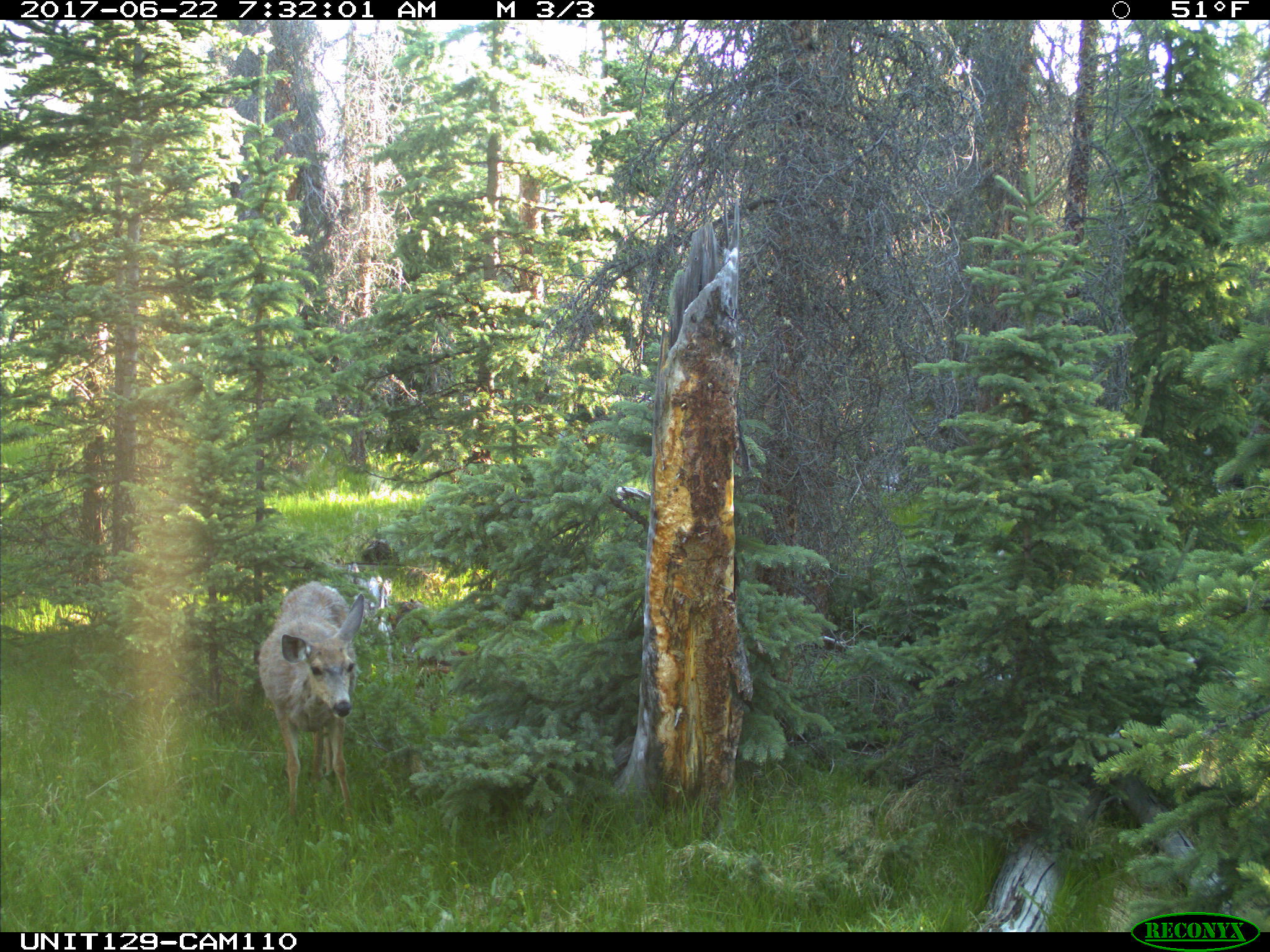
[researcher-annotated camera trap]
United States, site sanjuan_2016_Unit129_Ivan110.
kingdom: Animalia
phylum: Chordata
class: Mammalia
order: Artiodactyla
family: Cervidae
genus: Odocoileus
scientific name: Odocoileus hemionus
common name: mule deer